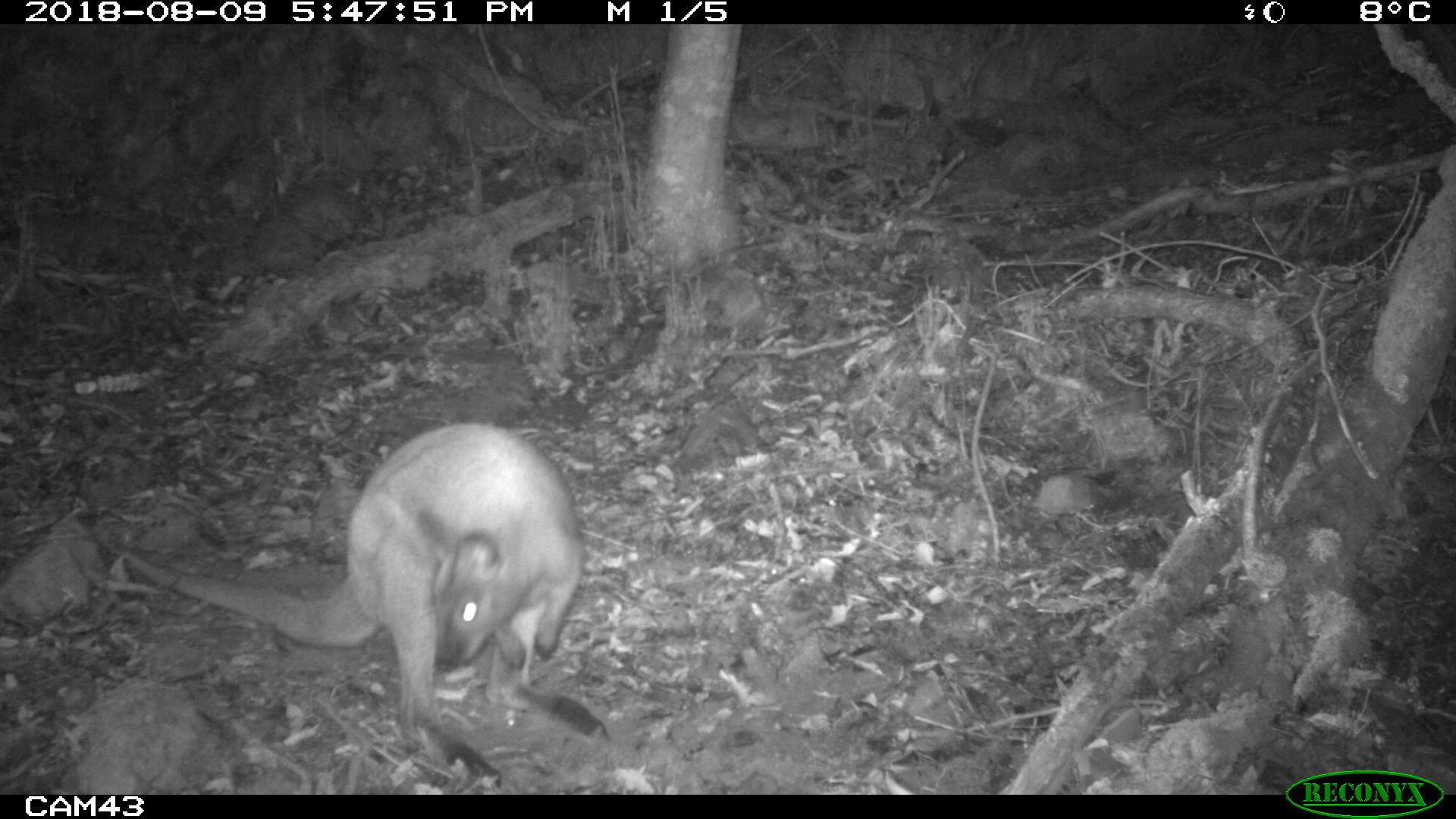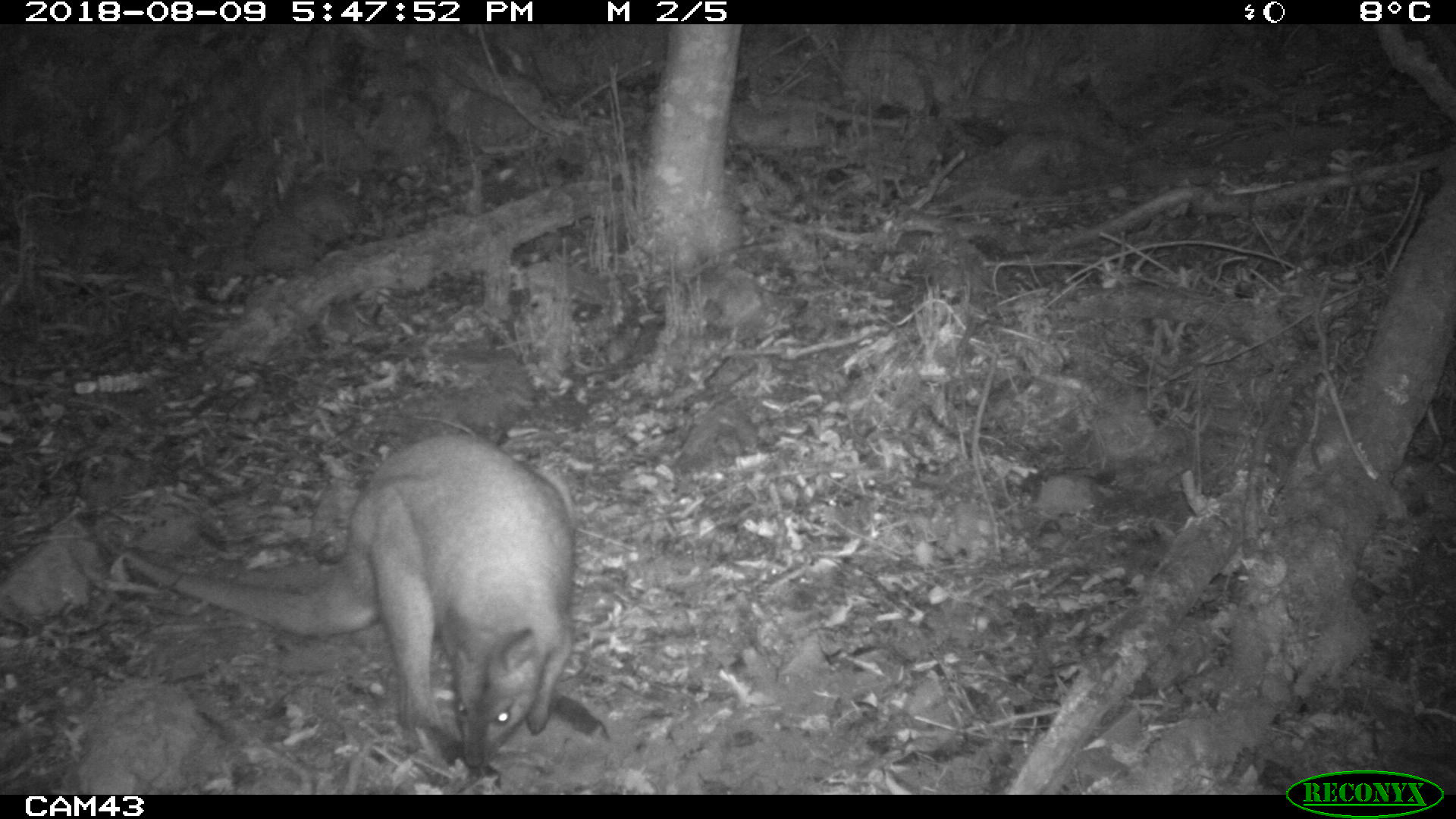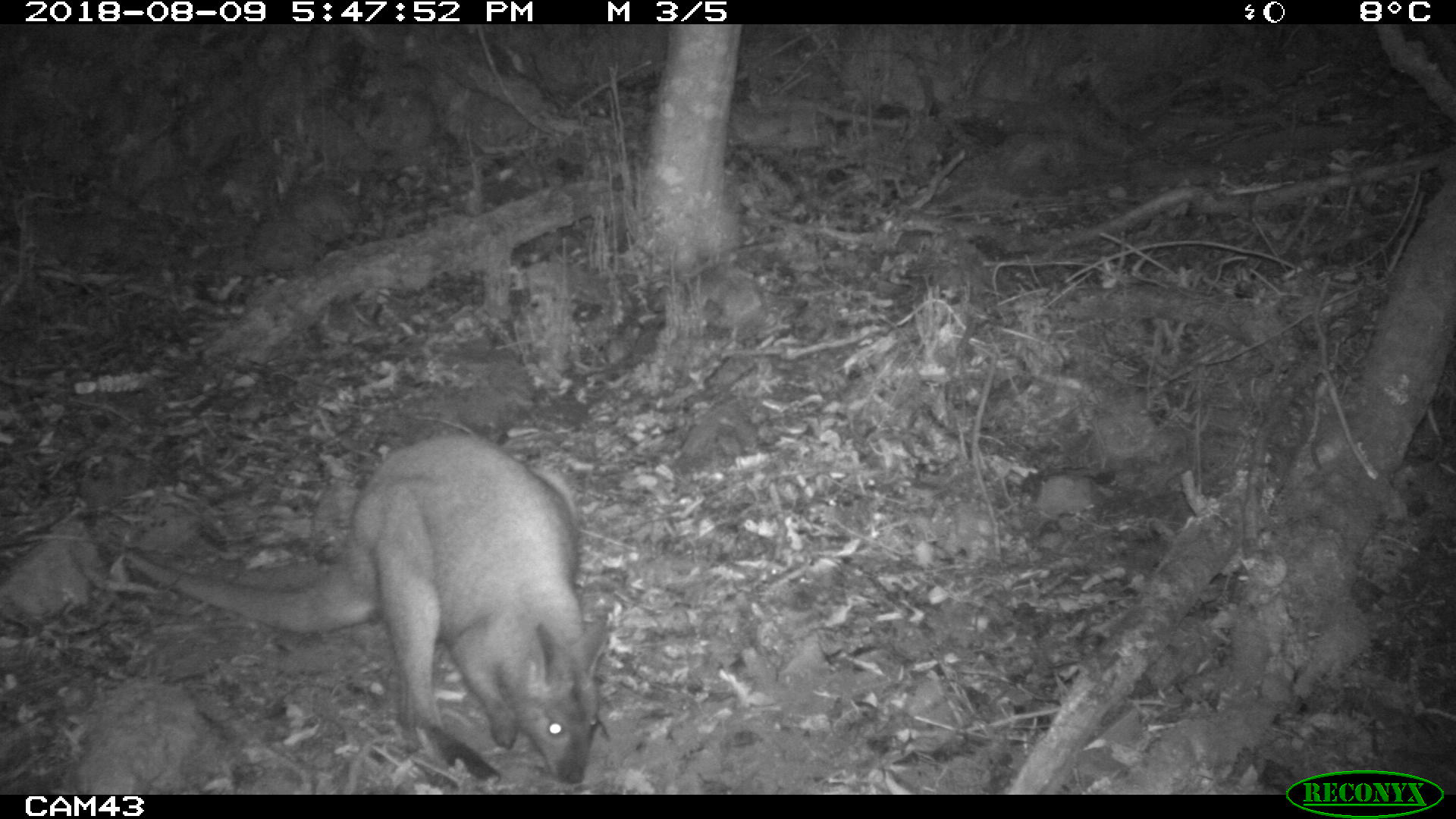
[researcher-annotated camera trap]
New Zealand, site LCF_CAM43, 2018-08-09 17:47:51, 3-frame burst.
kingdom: Animalia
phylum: Chordata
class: Mammalia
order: Diprotodontia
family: Macropodidae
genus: Notamacropus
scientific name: Notamacropus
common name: wallaby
Wallaby (Notamacropus).